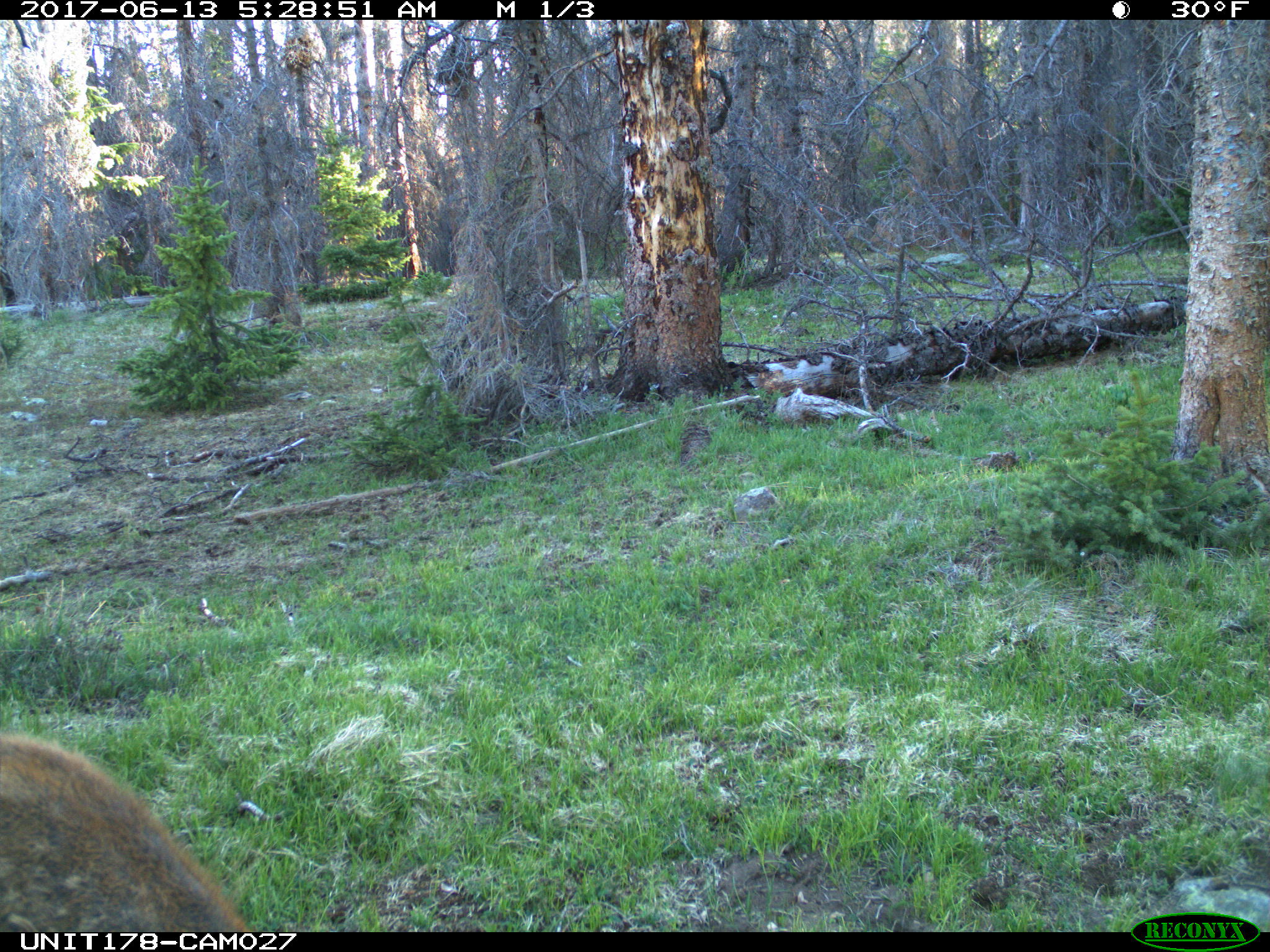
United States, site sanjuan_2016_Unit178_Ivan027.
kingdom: Animalia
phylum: Chordata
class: Mammalia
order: Artiodactyla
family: Cervidae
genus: Cervus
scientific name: Cervus elaphus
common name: red deer